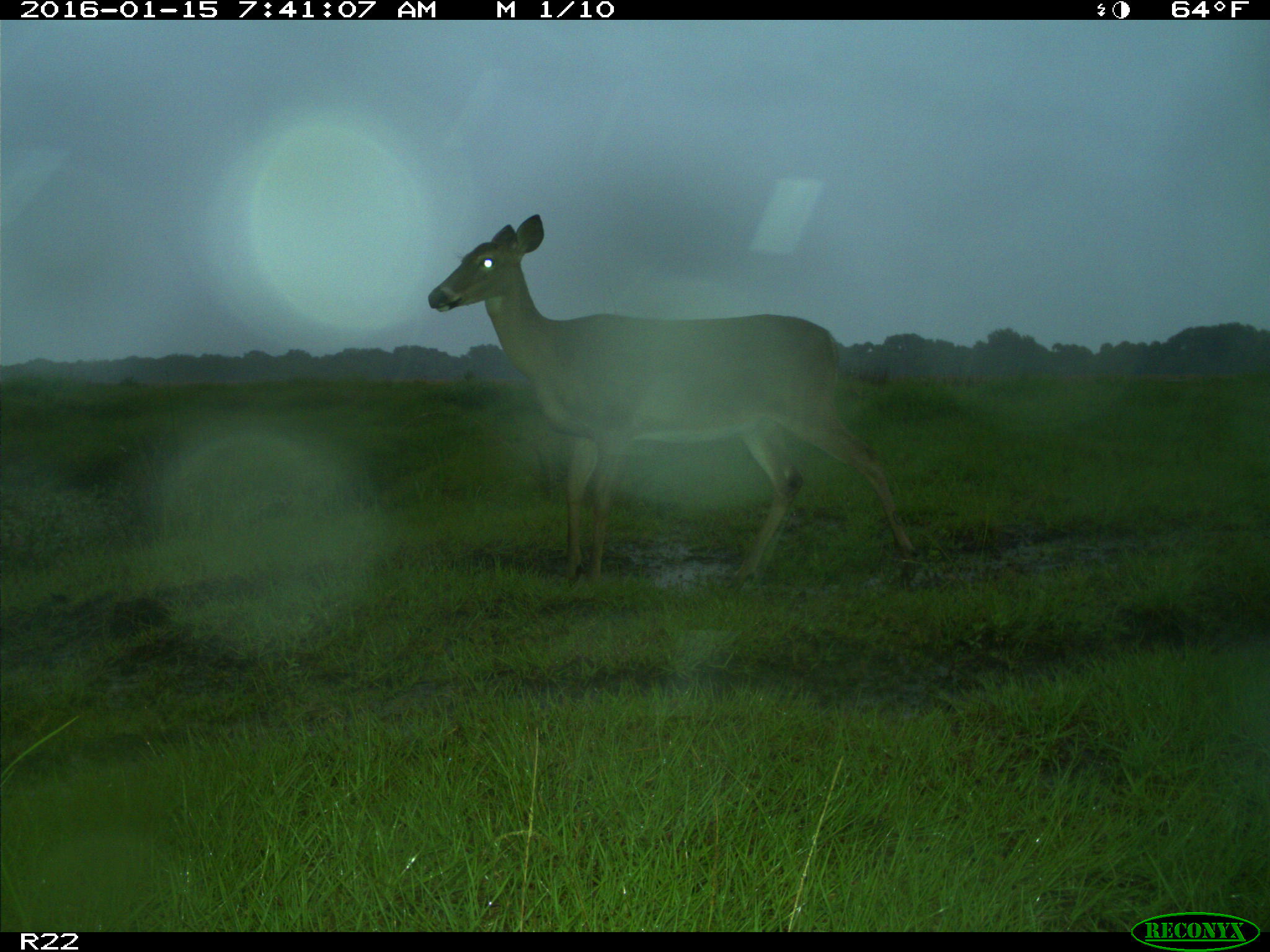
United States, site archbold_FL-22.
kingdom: Animalia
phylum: Chordata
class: Mammalia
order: Artiodactyla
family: Cervidae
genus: Odocoileus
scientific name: Odocoileus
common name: deer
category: unidentified deer